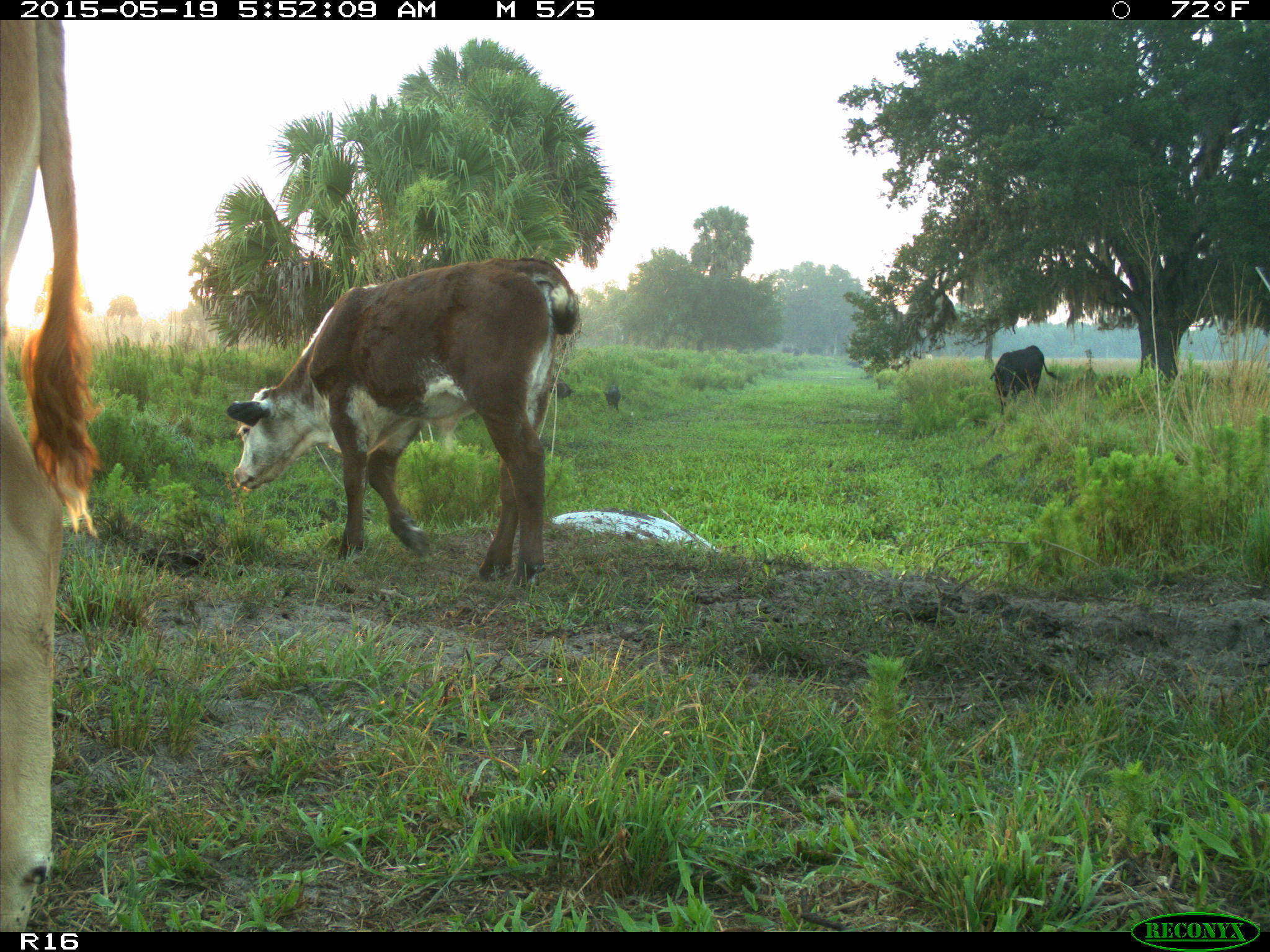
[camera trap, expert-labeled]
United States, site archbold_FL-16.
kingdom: Animalia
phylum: Chordata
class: Mammalia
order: Artiodactyla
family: Suidae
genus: Sus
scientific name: Sus scrofa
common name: wild boar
Sus scrofa (wild boar).